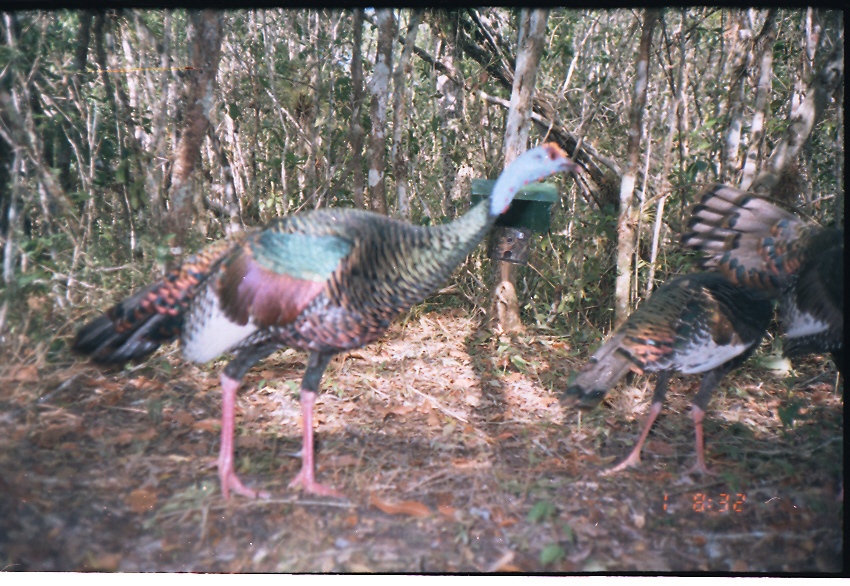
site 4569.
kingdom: Animalia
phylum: Chordata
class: Aves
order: Galliformes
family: Phasianidae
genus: Meleagris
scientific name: Meleagris ocellata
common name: ocellated turkey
Meleagris ocellata (ocellated turkey), count 1.